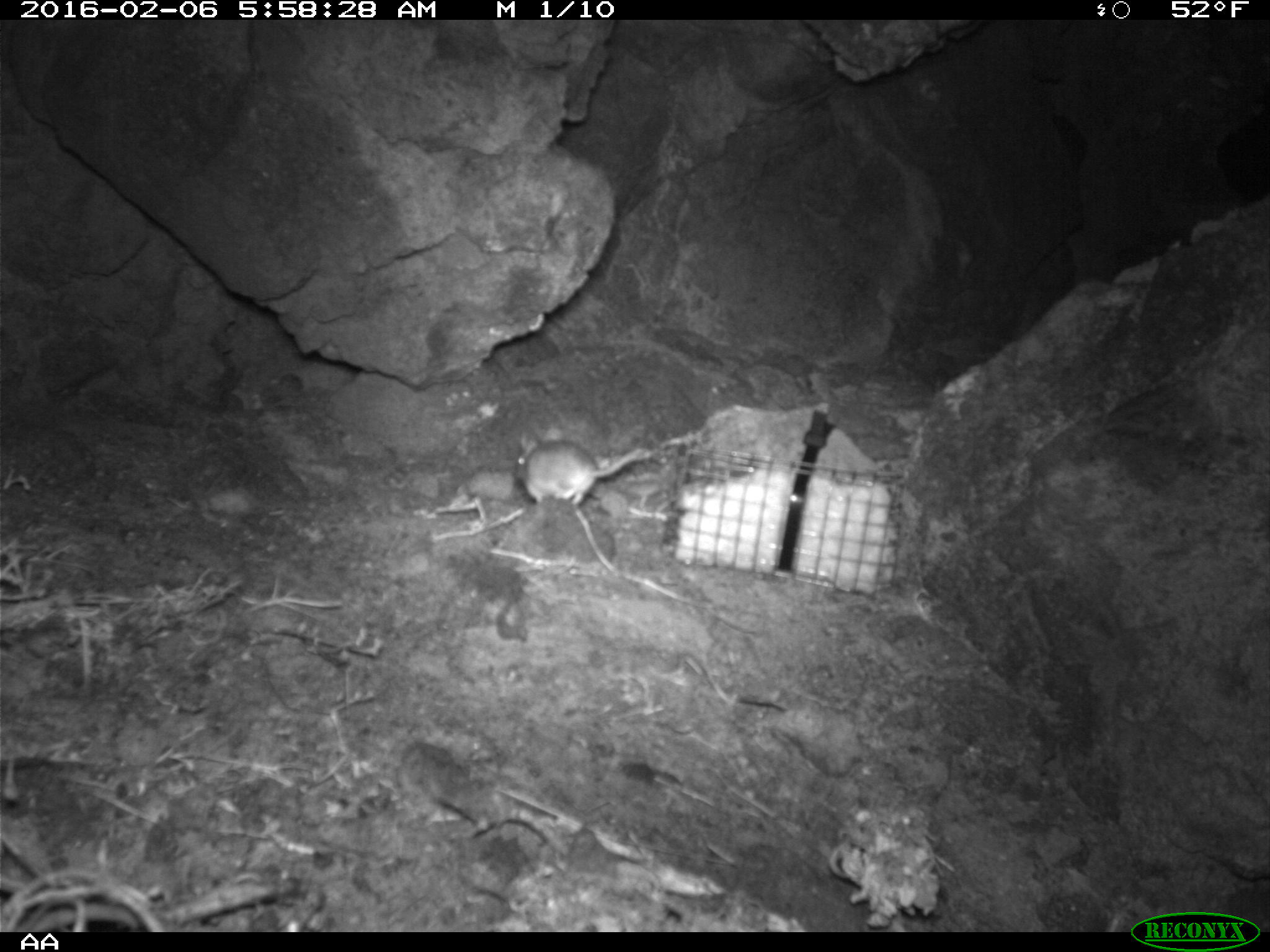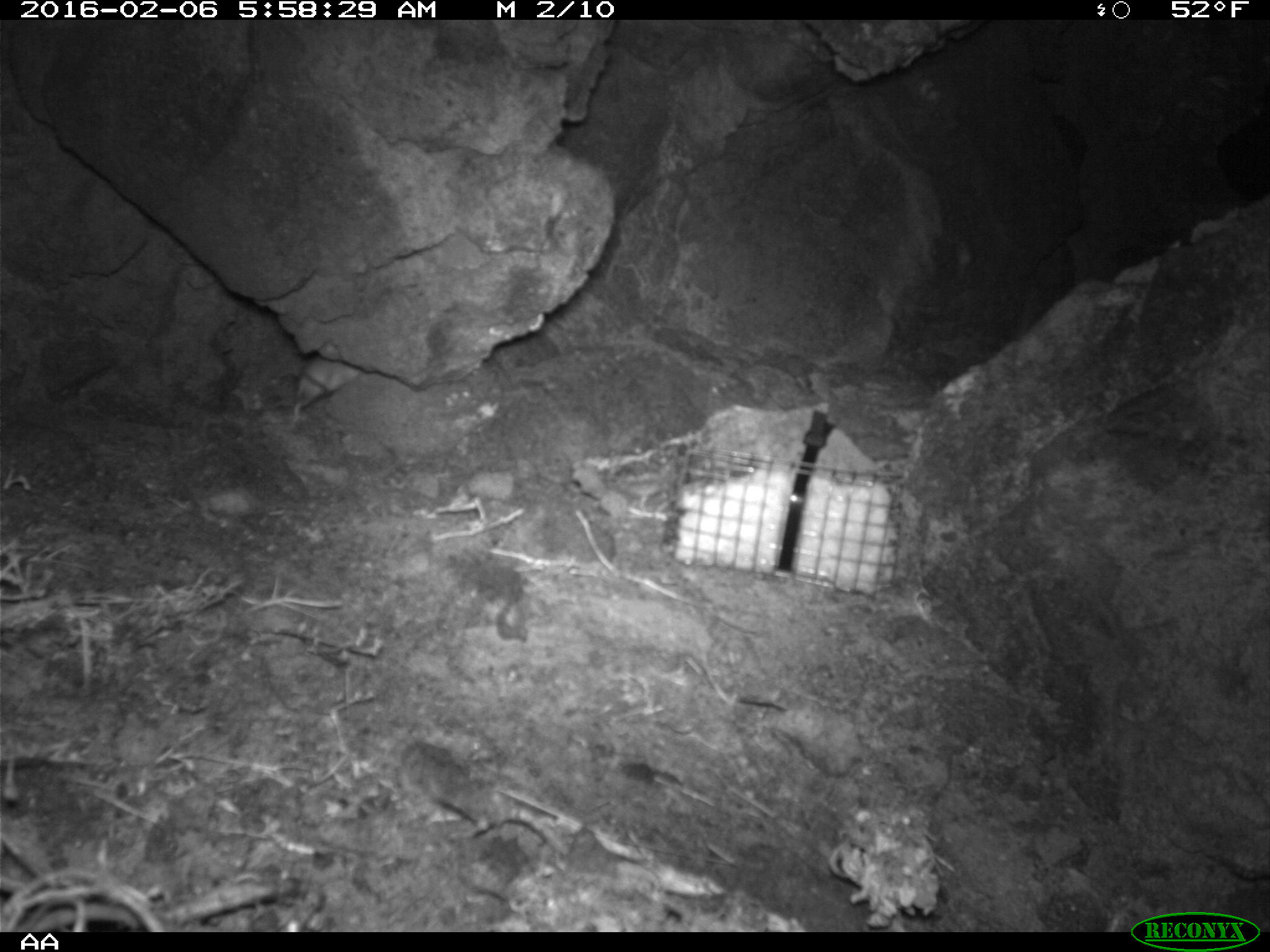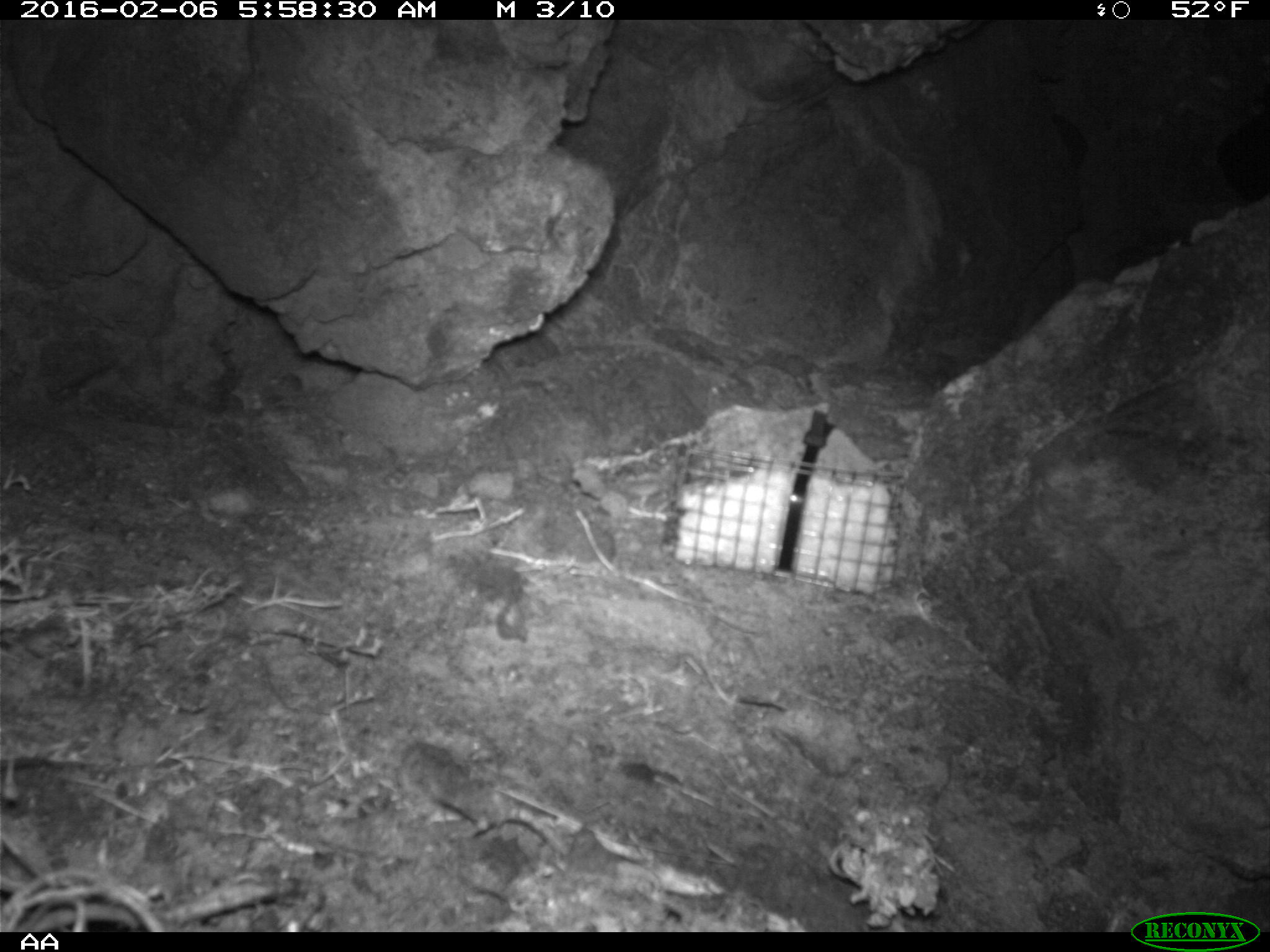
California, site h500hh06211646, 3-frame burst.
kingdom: Animalia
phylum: Chordata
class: Mammalia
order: Rodentia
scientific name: Rodentia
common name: rodent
Rodent (Rodentia).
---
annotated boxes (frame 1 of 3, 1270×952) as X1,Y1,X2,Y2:
rodent: 515,425,649,507